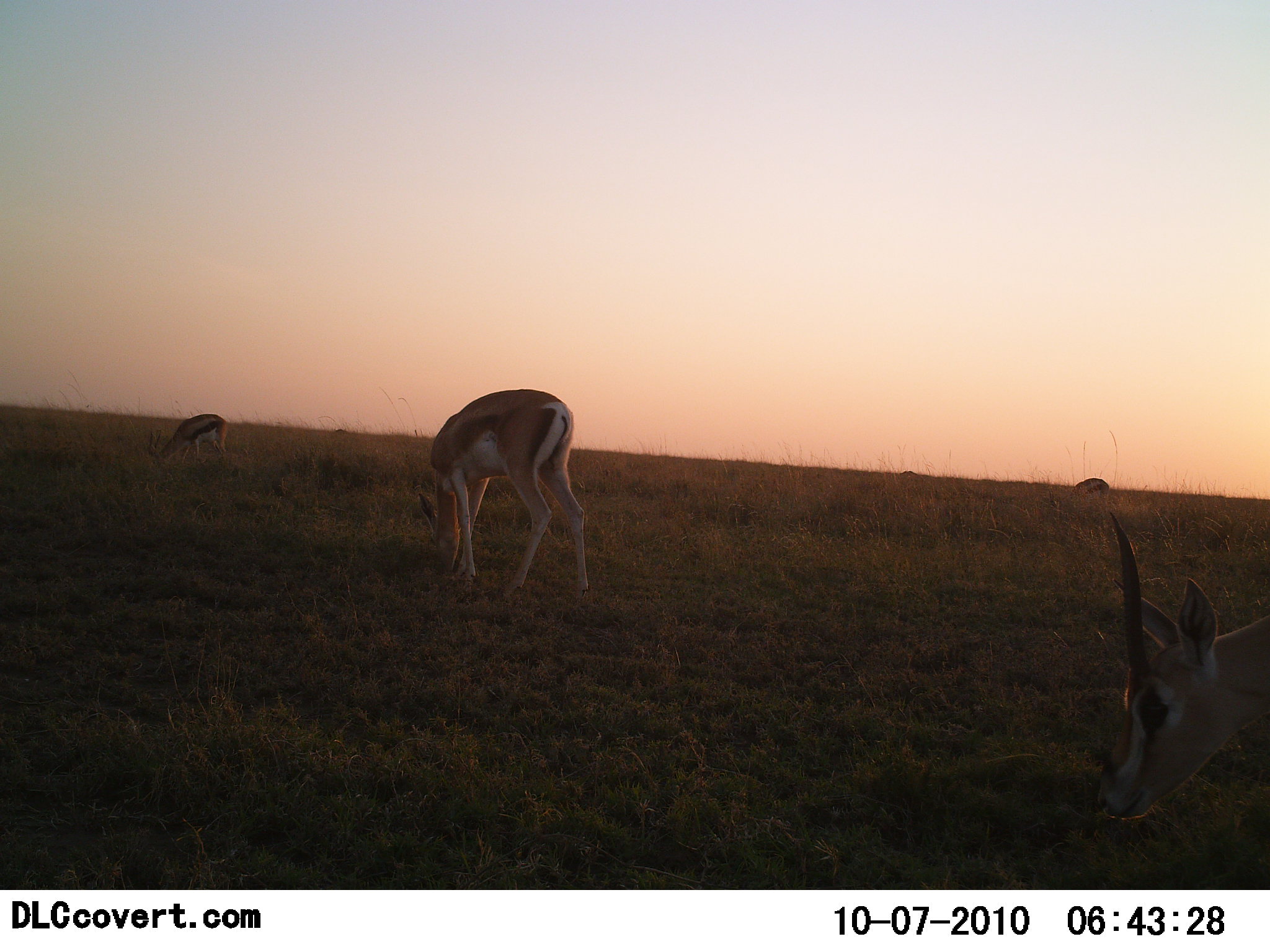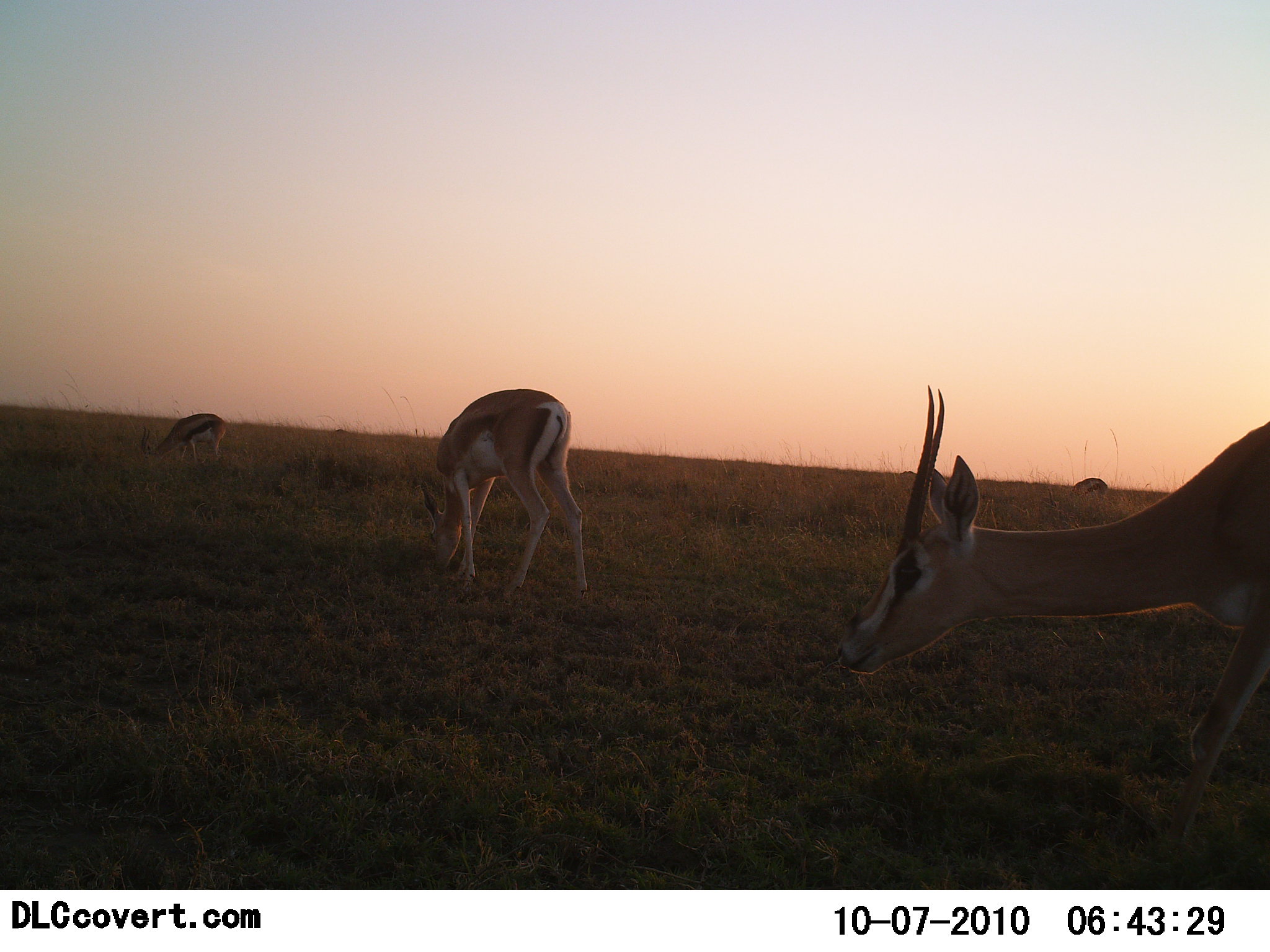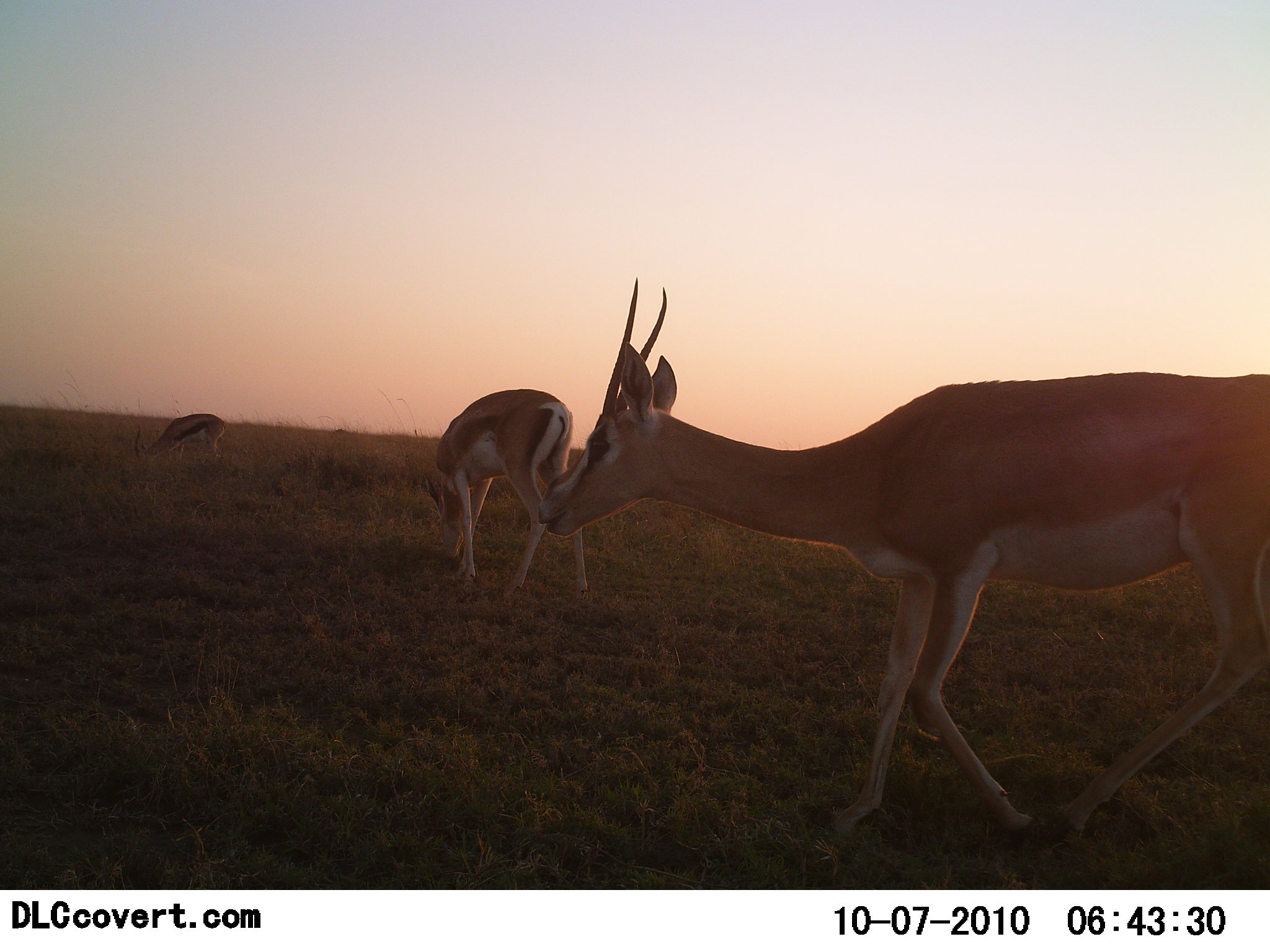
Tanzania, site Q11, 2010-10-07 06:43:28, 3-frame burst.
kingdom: Animalia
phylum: Chordata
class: Mammalia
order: Artiodactyla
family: Bovidae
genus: Nanger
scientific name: Nanger granti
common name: grant's gazelle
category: gazellegrants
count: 3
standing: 21%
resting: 0%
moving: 58%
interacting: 0%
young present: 0%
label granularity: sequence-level